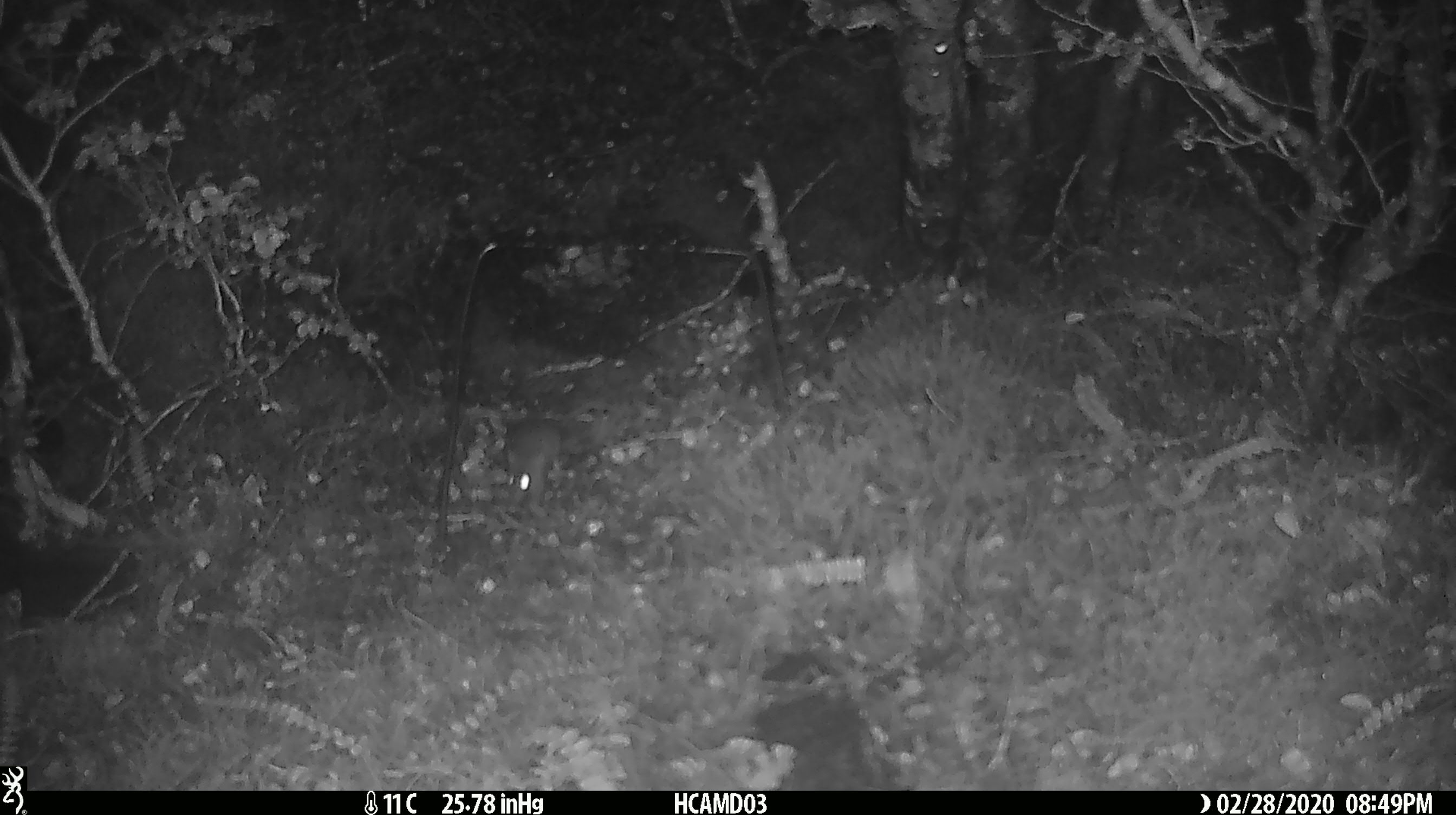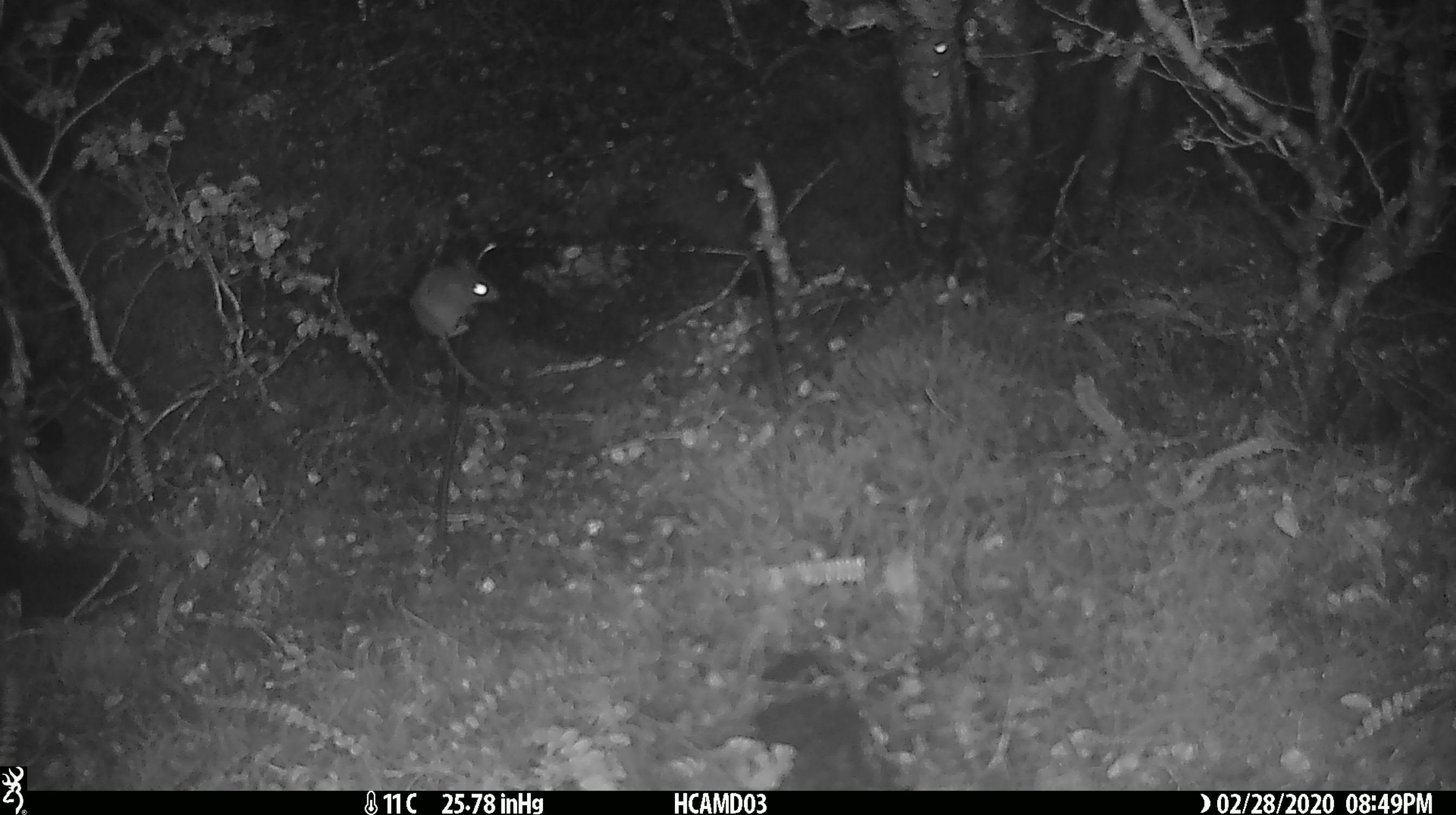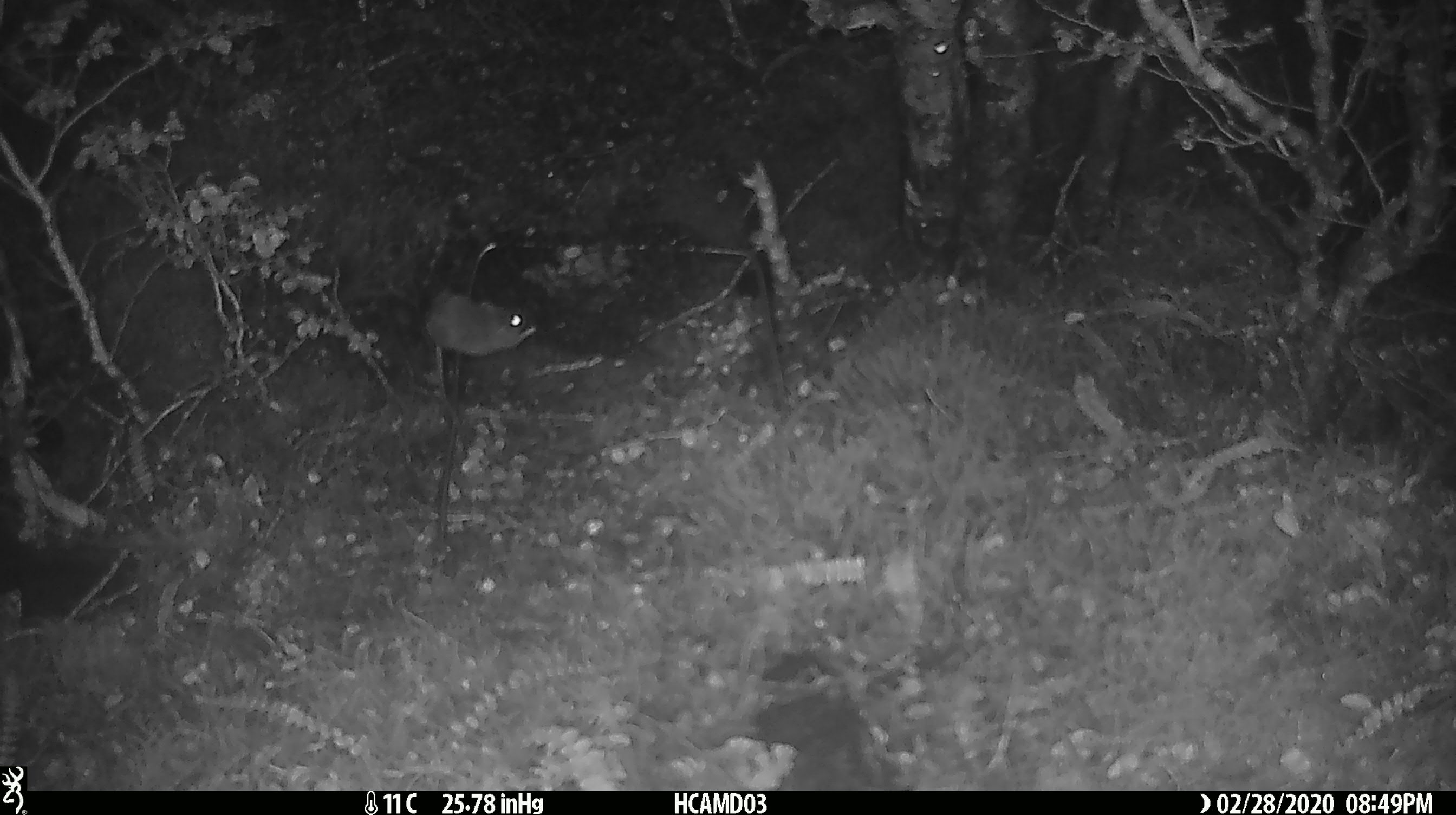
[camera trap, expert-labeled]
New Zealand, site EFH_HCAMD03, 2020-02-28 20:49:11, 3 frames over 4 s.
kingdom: Animalia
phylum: Chordata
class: Mammalia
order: Rodentia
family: Muridae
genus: Mus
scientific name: Mus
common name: mouse